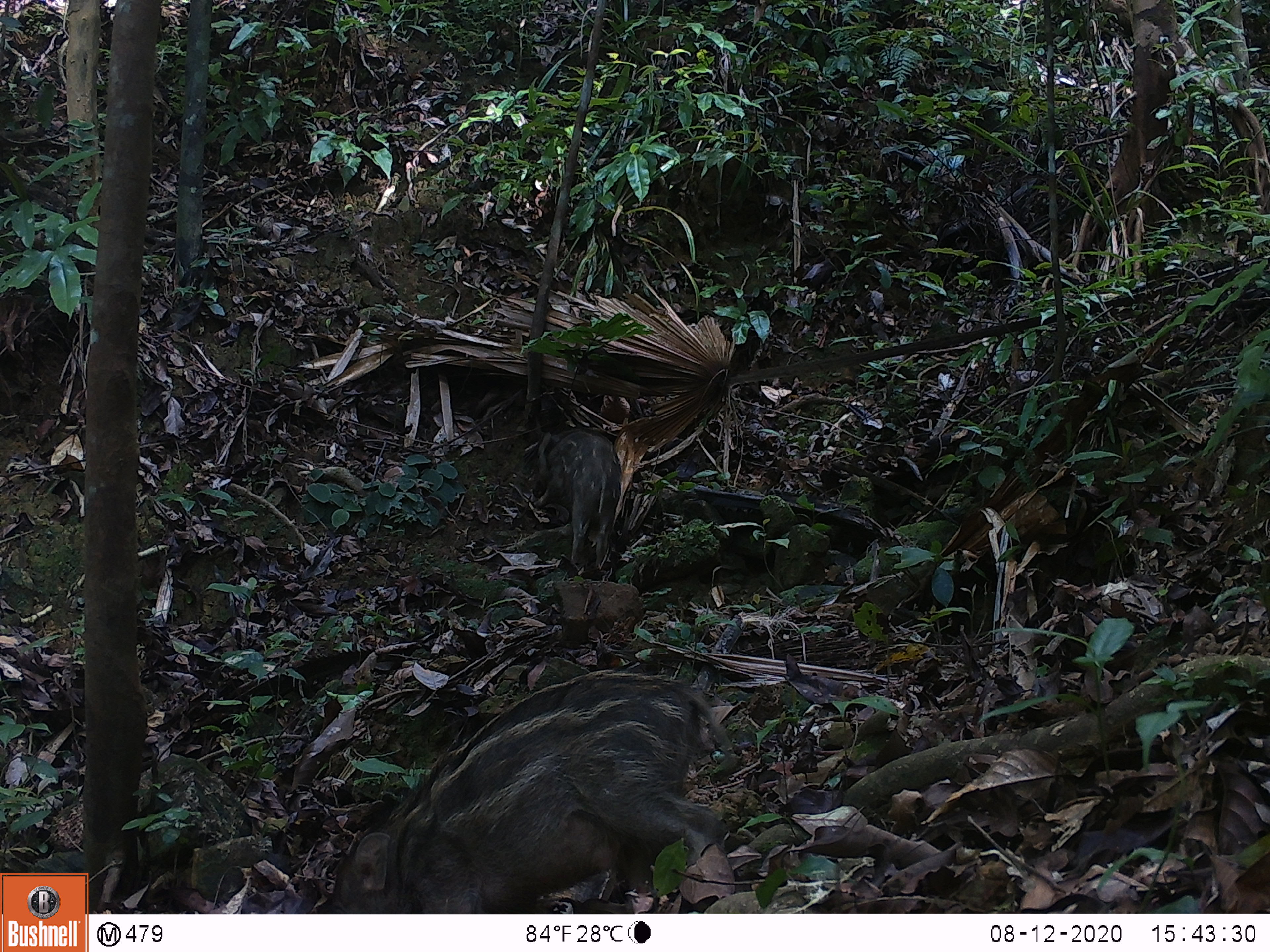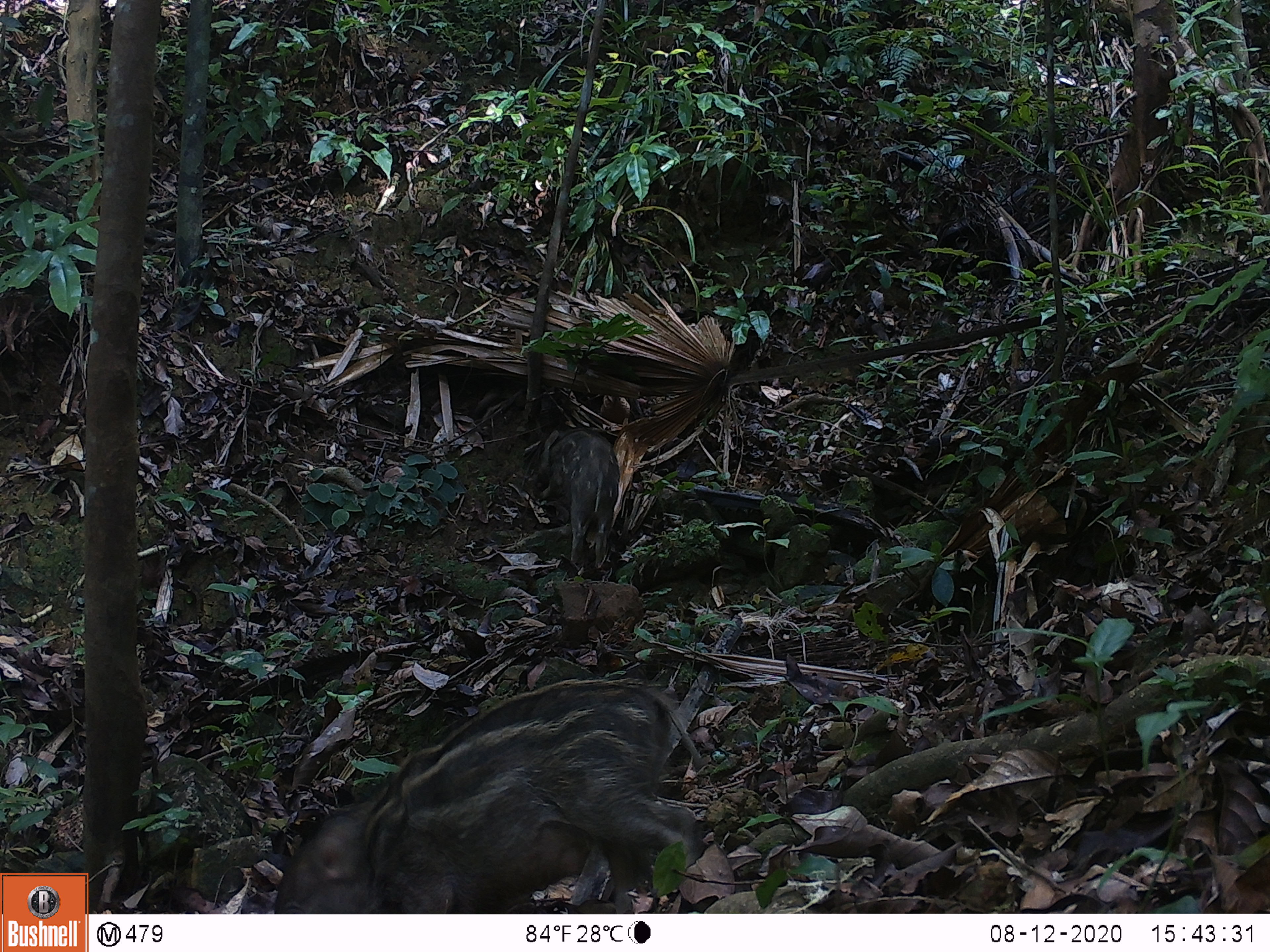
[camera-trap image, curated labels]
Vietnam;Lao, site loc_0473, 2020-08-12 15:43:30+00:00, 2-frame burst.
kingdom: Animalia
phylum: Chordata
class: Mammalia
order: Artiodactyla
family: Suidae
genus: Sus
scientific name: Sus scrofa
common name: eurasian wild pig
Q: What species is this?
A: Eurasian wild pig (Sus scrofa).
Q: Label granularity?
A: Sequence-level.